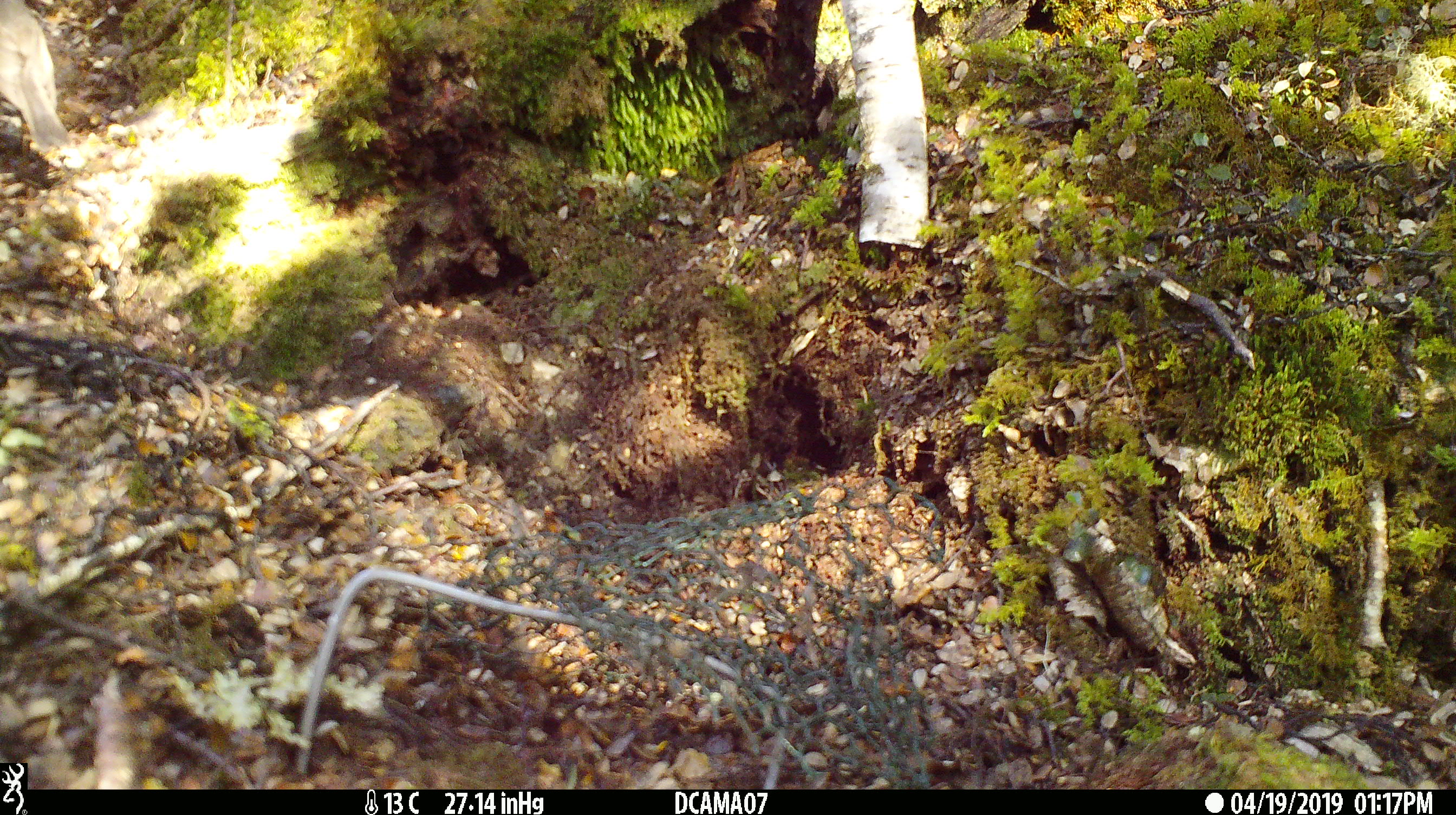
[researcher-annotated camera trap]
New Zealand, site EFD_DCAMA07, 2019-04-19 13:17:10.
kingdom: Animalia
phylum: Chordata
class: Aves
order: Passeriformes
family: Petroicidae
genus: Petroica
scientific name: Petroica australis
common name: new zealand robin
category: robin